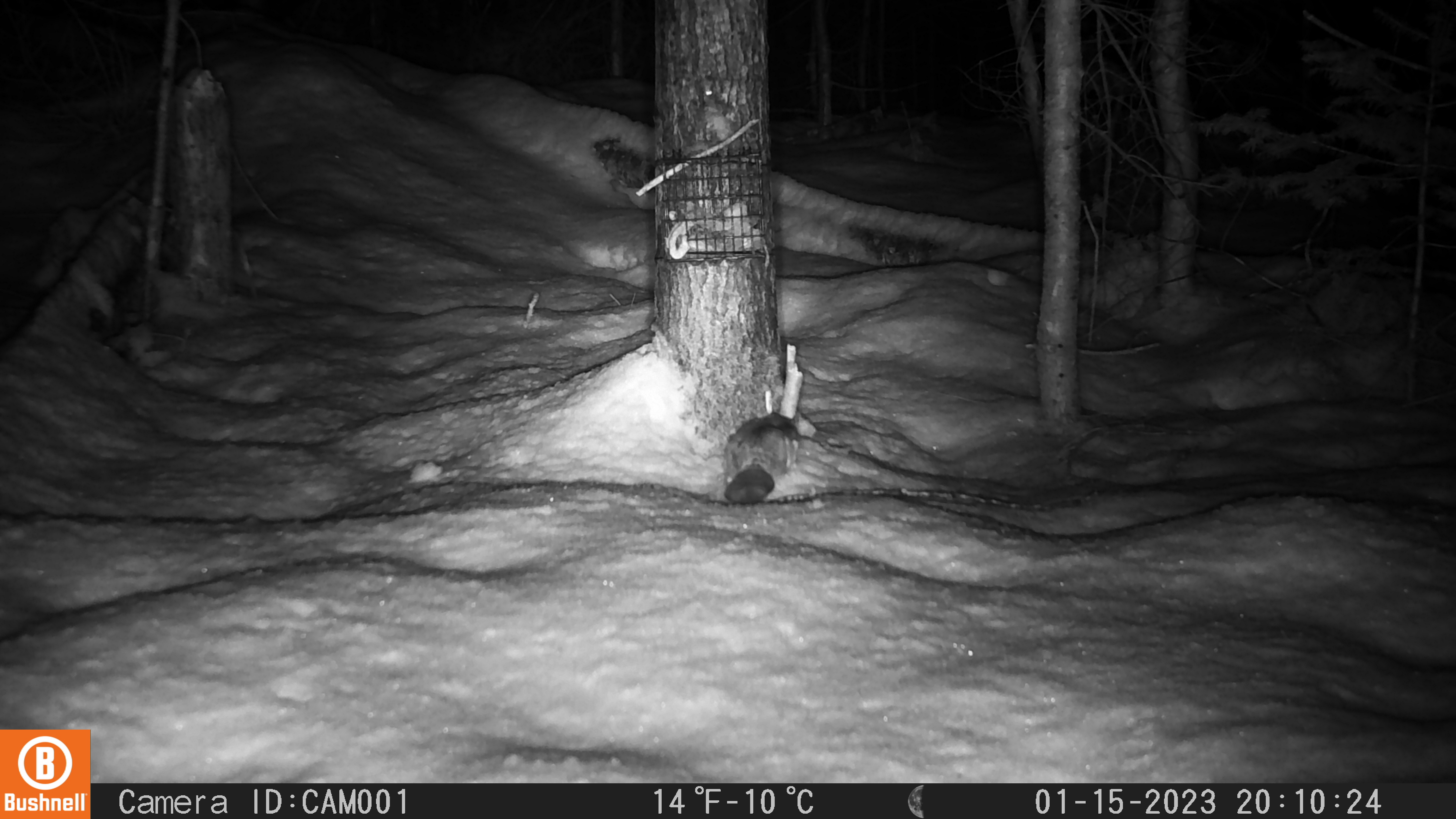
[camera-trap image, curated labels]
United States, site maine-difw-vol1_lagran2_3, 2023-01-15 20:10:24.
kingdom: Animalia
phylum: Chordata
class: Mammalia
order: Rodentia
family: Sciuridae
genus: Glaucomys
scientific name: Glaucomys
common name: flying squirrel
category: flying squirrel sp.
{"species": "flying squirrel sp. (flying squirrel) (Glaucomys)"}